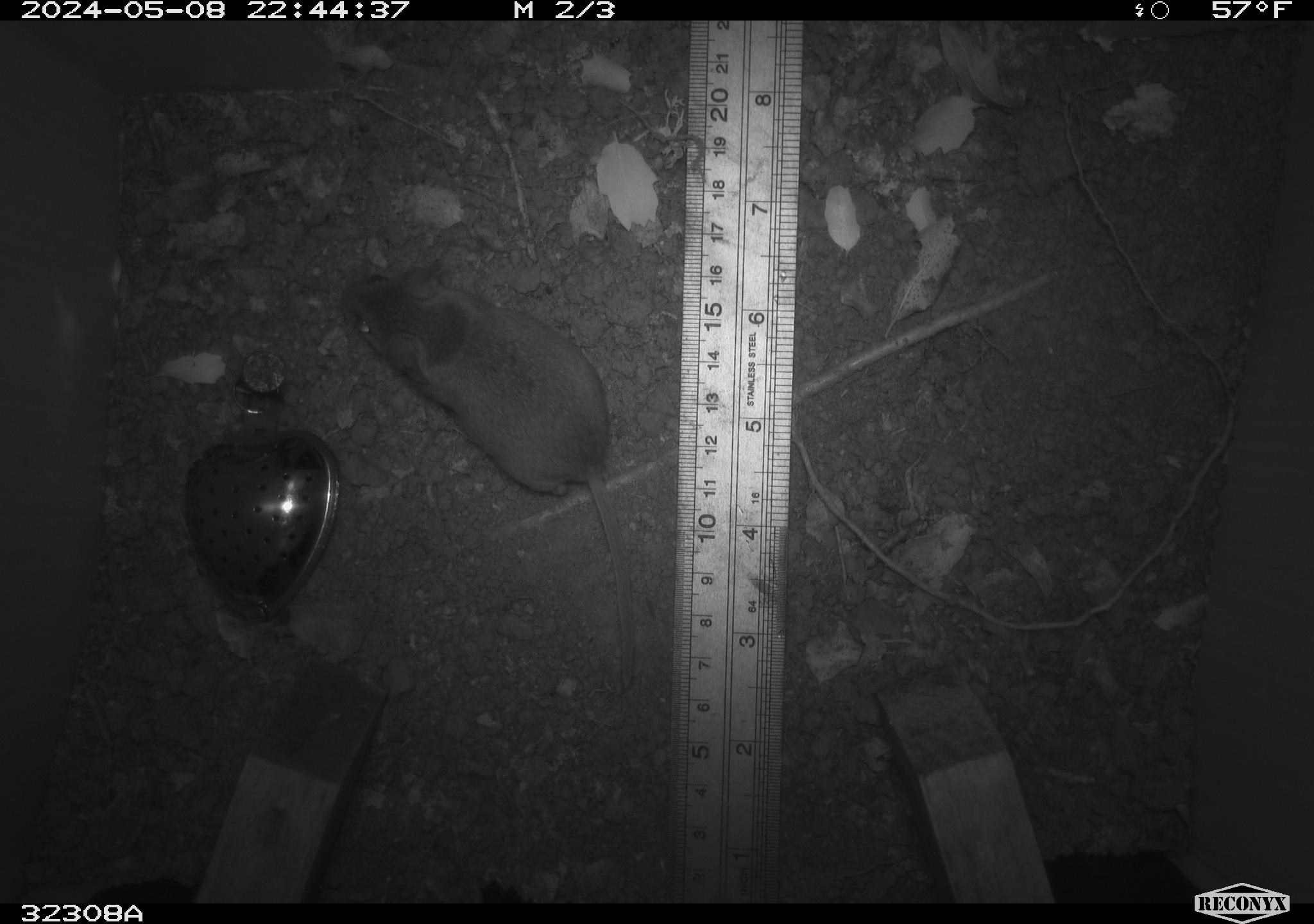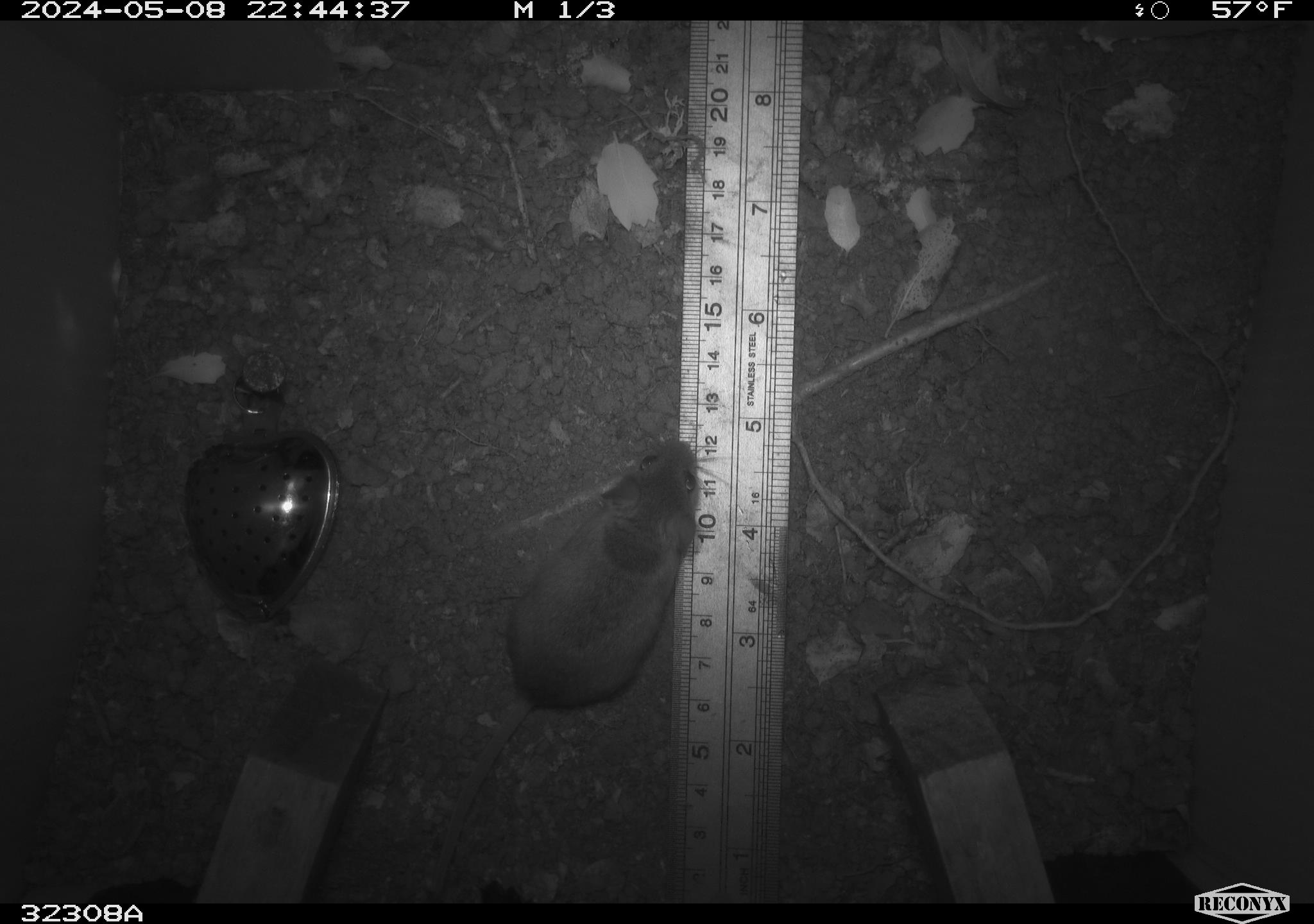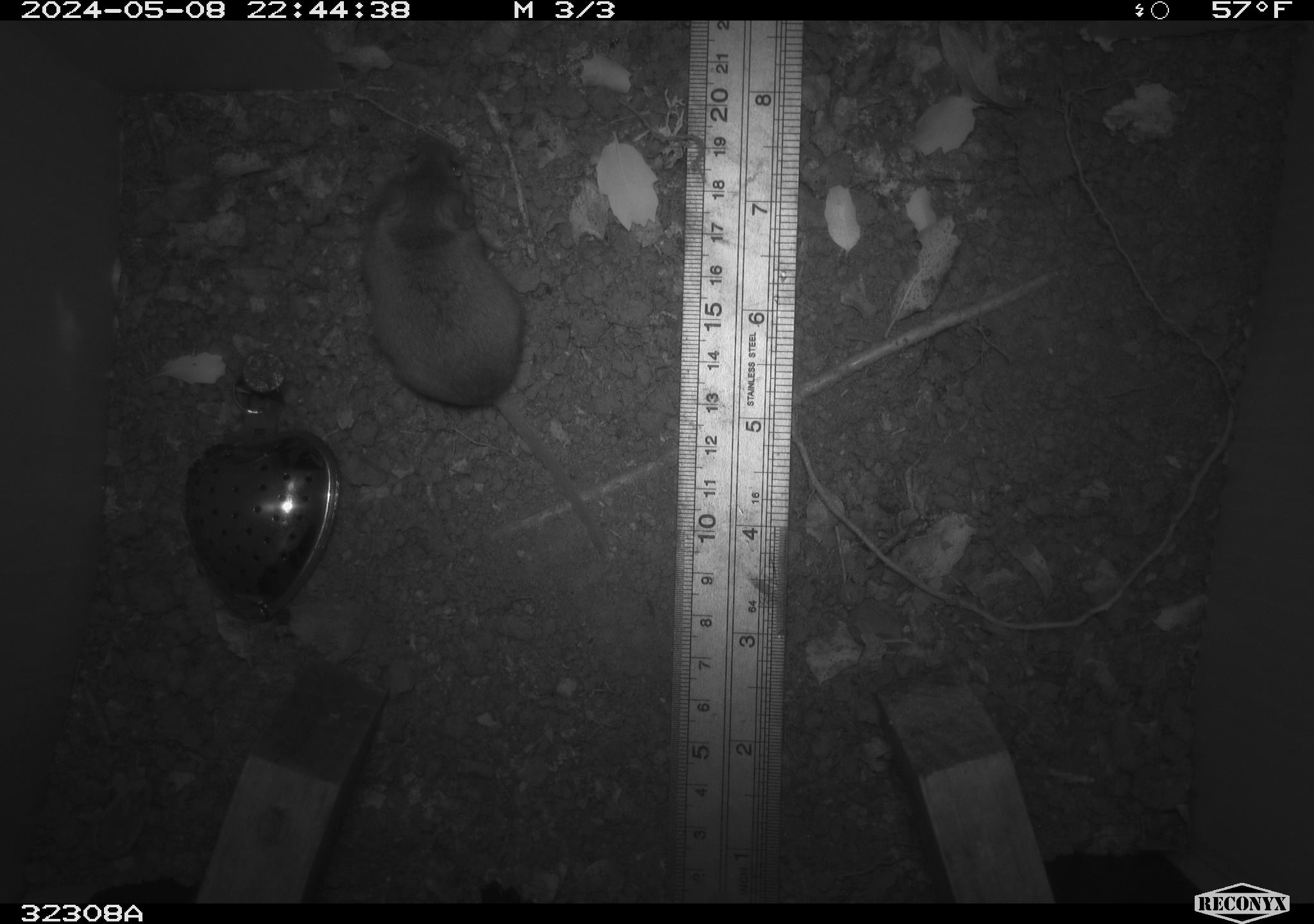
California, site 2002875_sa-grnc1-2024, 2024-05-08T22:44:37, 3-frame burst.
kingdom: Animalia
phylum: Chordata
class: Mammalia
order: Rodentia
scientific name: Rodentia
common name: rodent